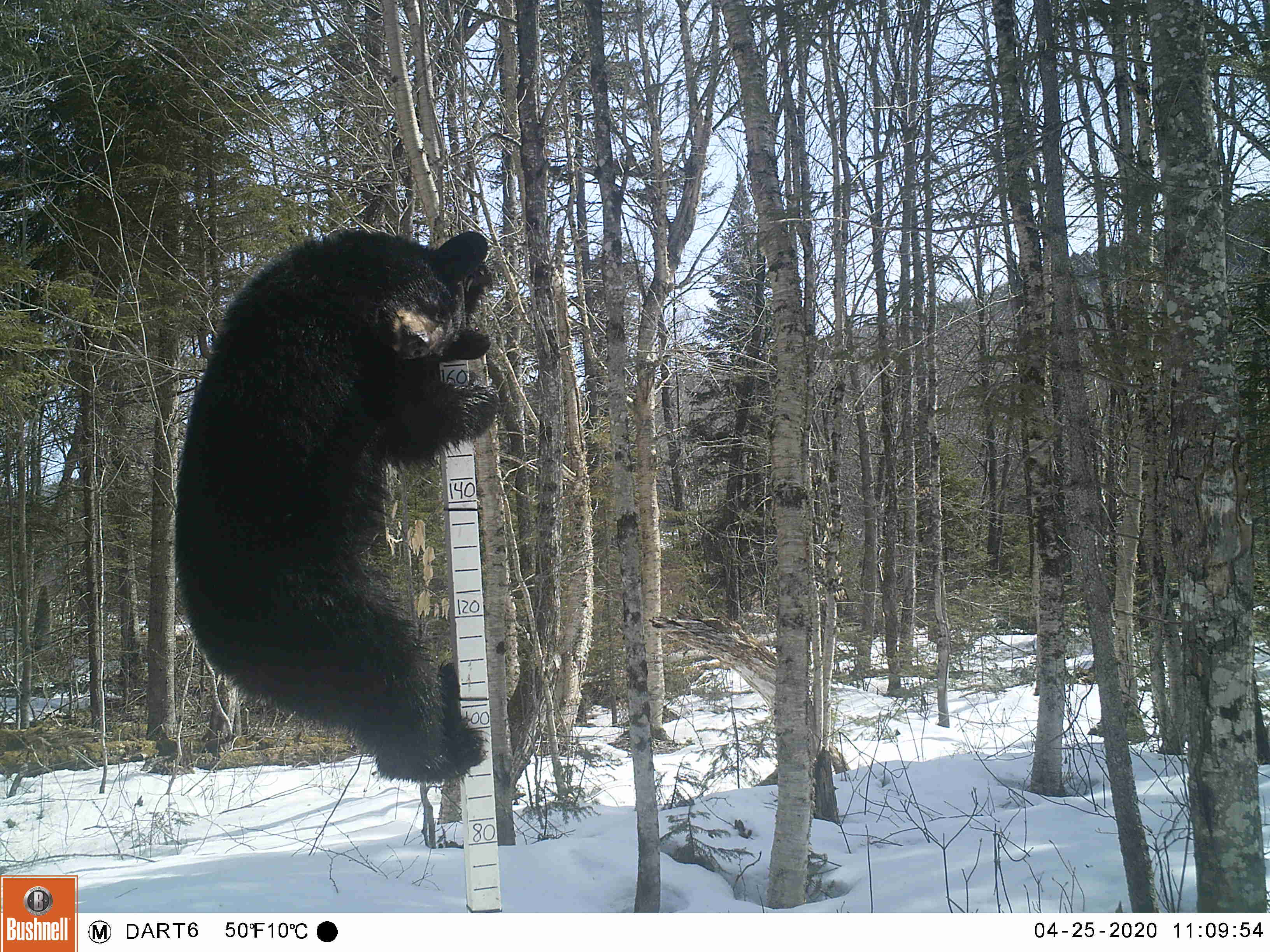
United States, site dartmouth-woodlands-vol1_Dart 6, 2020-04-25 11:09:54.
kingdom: Animalia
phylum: Chordata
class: Mammalia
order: Carnivora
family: Ursidae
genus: Ursus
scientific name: Ursus americanus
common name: black bear